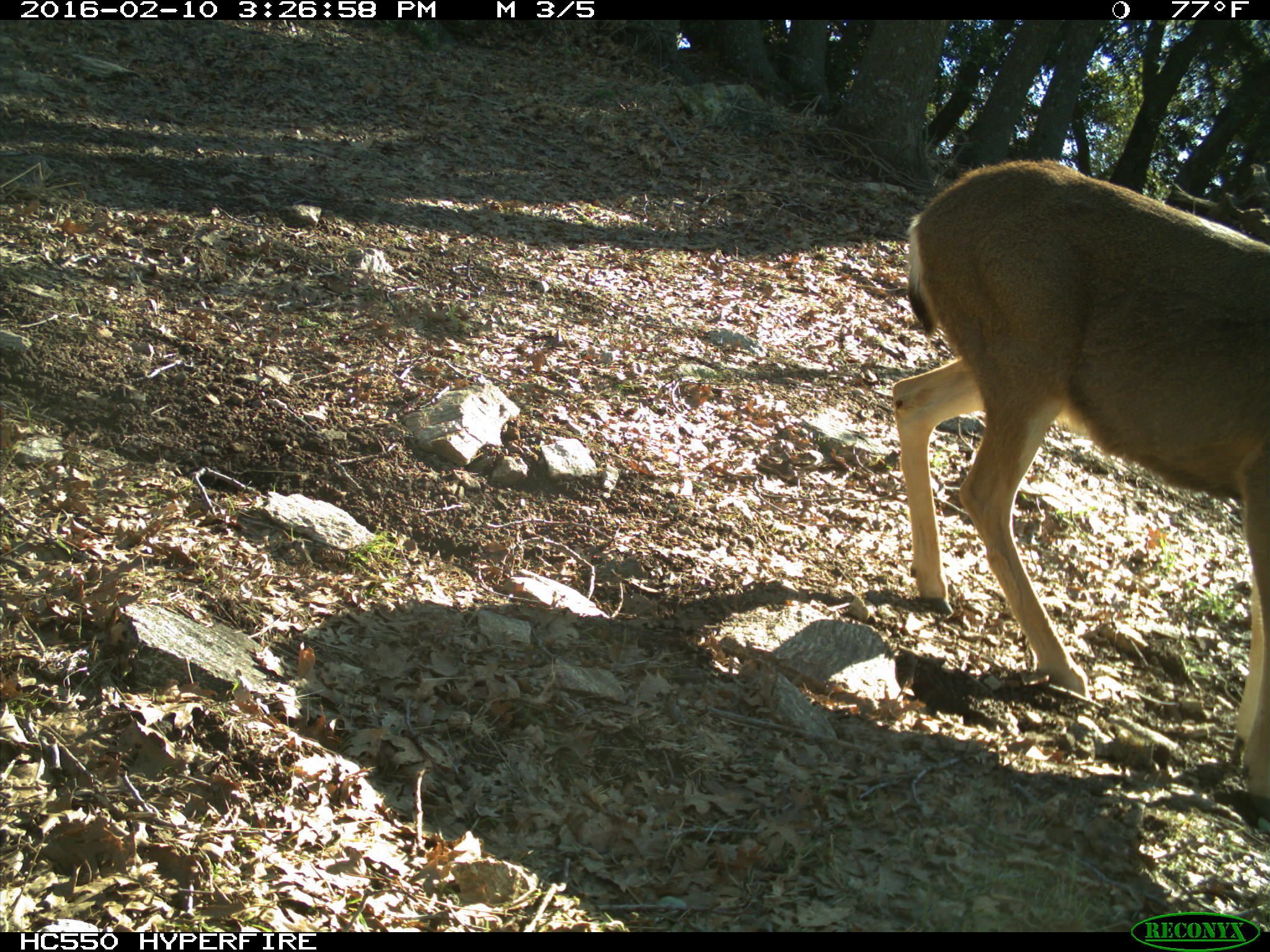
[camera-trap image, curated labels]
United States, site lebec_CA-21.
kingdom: Animalia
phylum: Chordata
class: Mammalia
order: Artiodactyla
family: Cervidae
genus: Odocoileus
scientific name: Odocoileus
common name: deer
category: unidentified deer